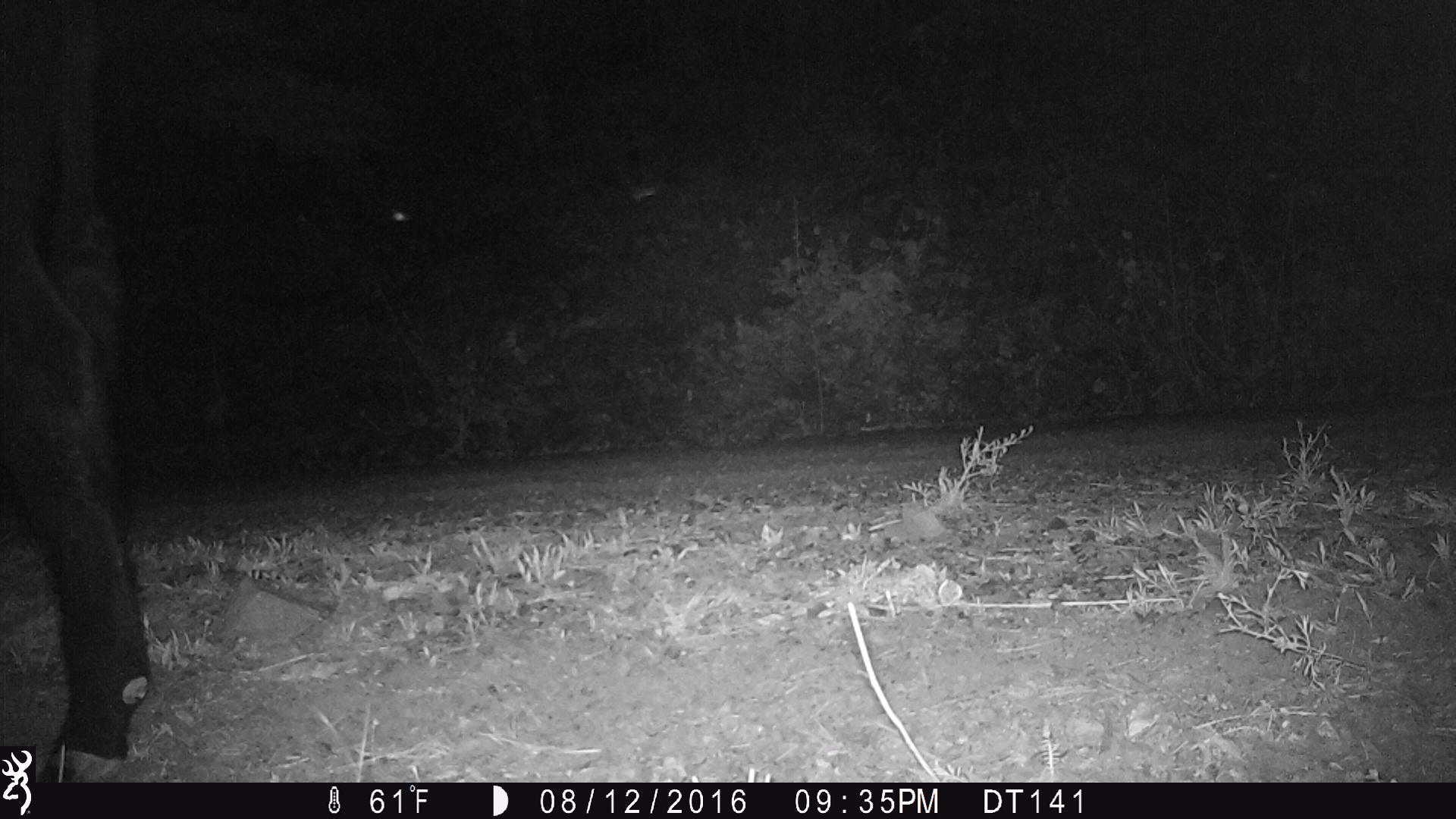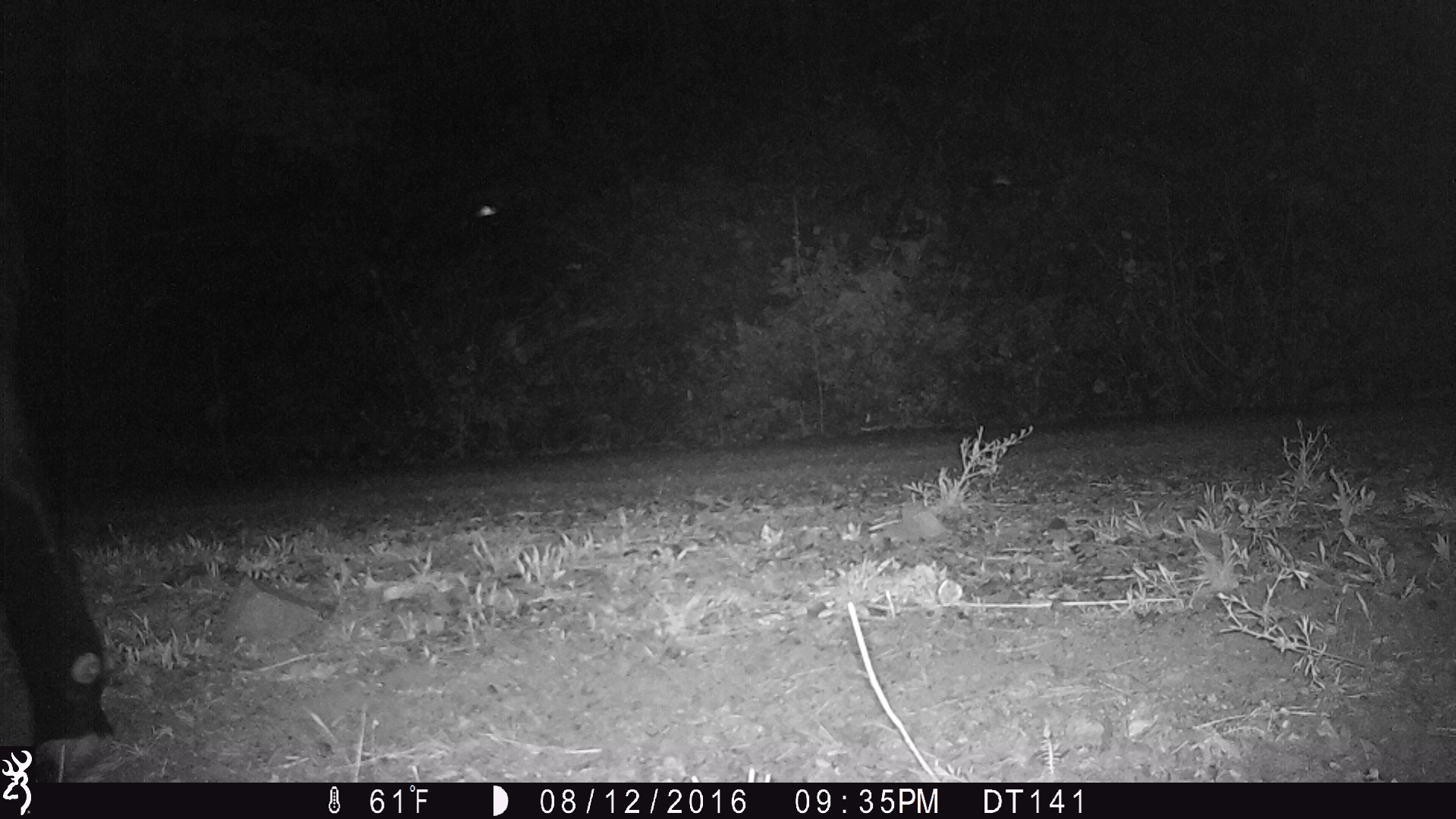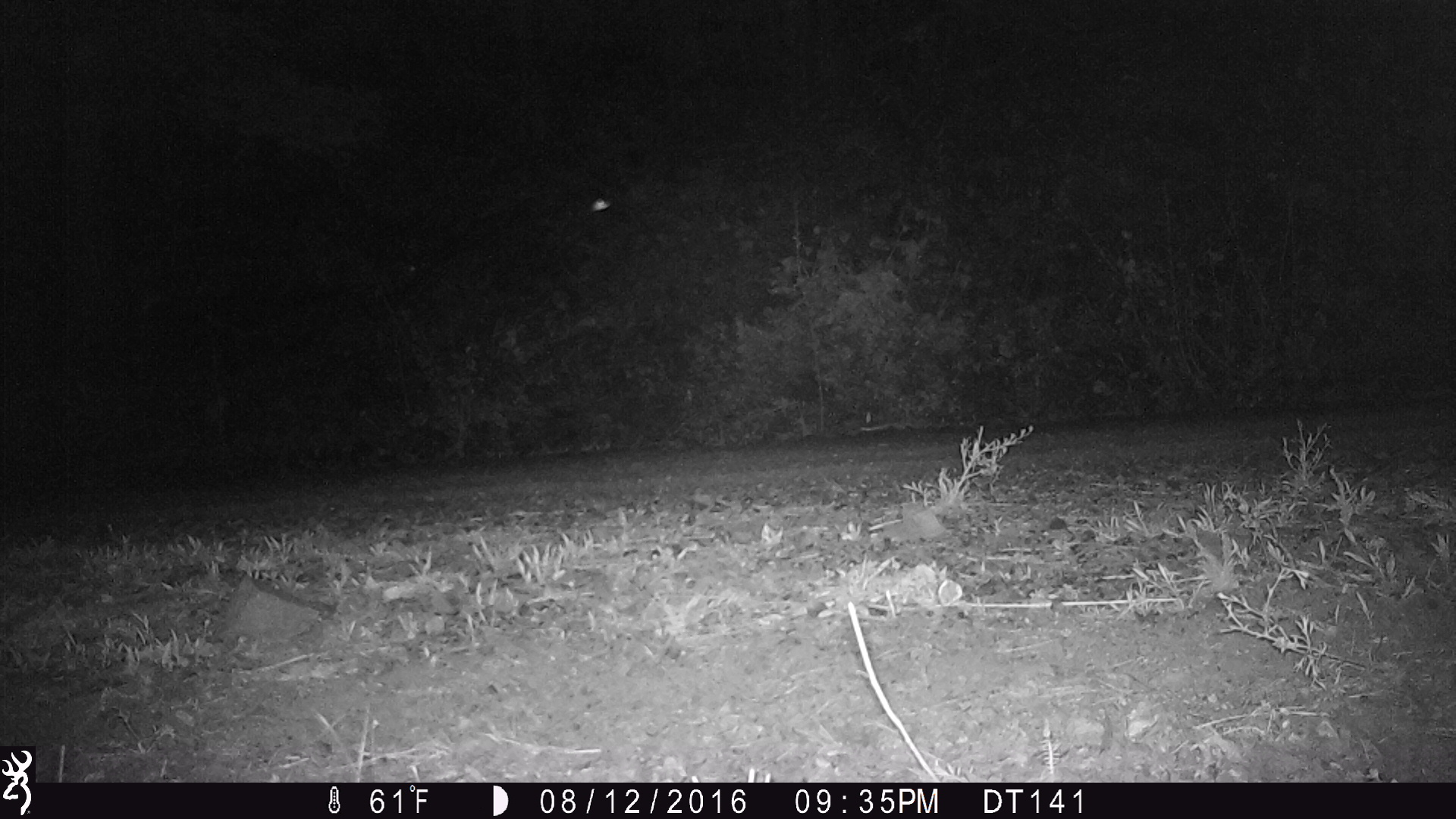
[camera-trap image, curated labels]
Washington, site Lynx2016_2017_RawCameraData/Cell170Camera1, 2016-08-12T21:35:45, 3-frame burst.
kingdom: Animalia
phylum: Chordata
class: Mammalia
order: Artiodactyla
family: Bovidae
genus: Bos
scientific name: Bos taurus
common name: domestic cattle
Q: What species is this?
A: Domestic cattle (Bos taurus).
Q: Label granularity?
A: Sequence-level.